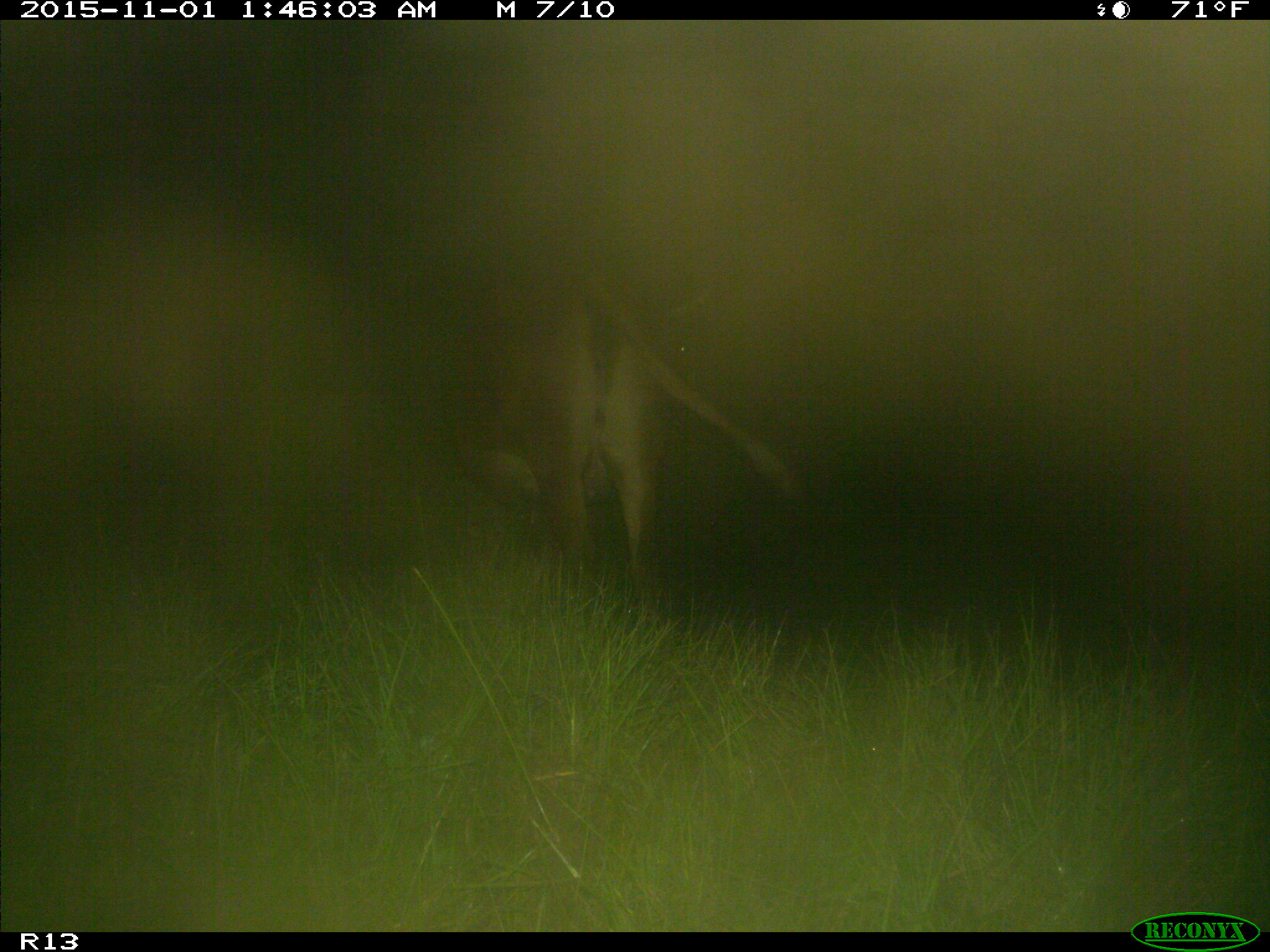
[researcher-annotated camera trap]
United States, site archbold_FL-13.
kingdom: Animalia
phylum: Chordata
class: Mammalia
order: Artiodactyla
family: Bovidae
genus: Bos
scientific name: Bos taurus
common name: domestic cow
Bos taurus (domestic cow).